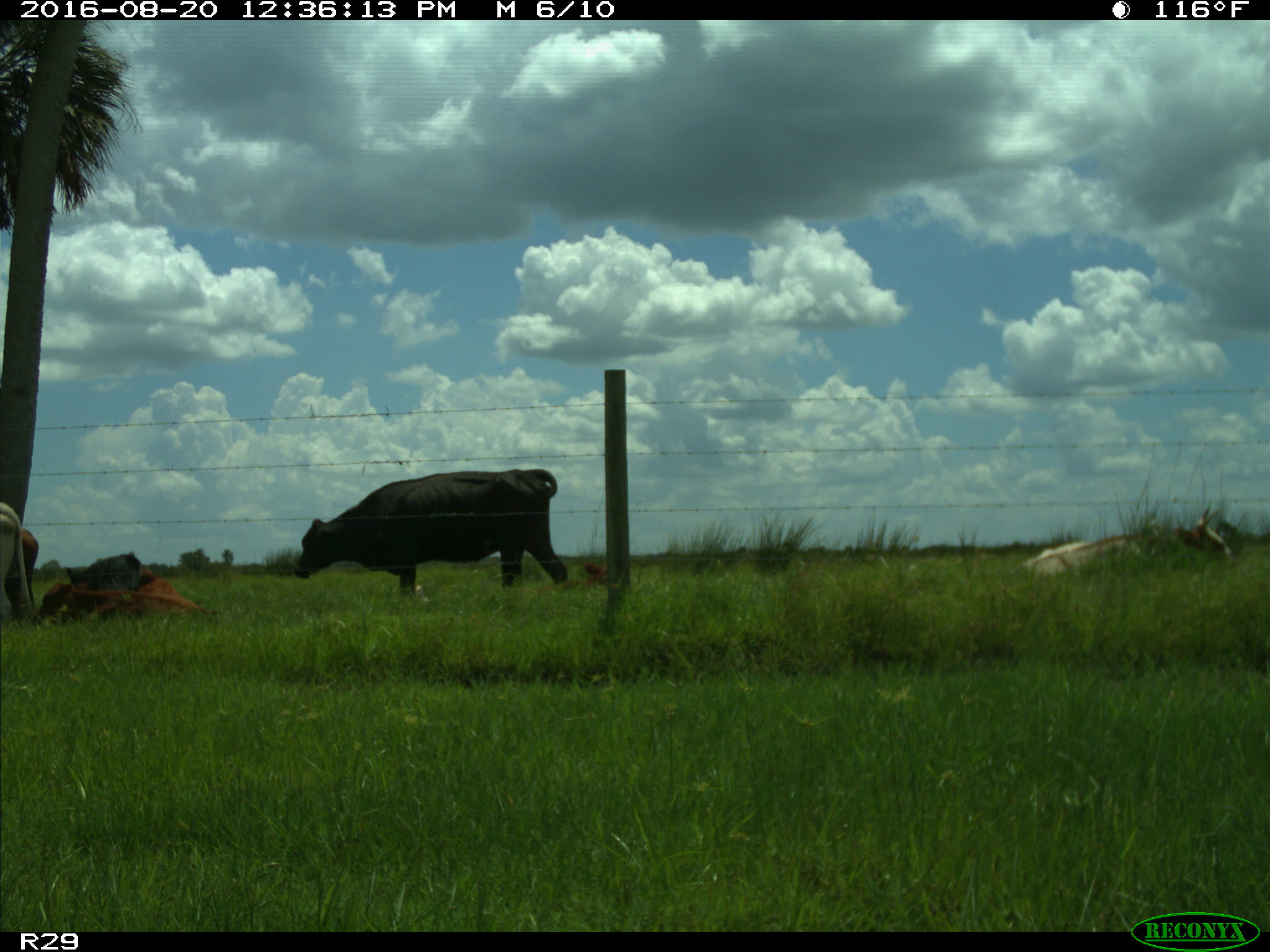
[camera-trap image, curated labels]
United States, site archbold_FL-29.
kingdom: Animalia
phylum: Chordata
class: Mammalia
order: Artiodactyla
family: Bovidae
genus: Bos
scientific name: Bos taurus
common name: domestic cow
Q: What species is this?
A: Bos taurus (domestic cow).